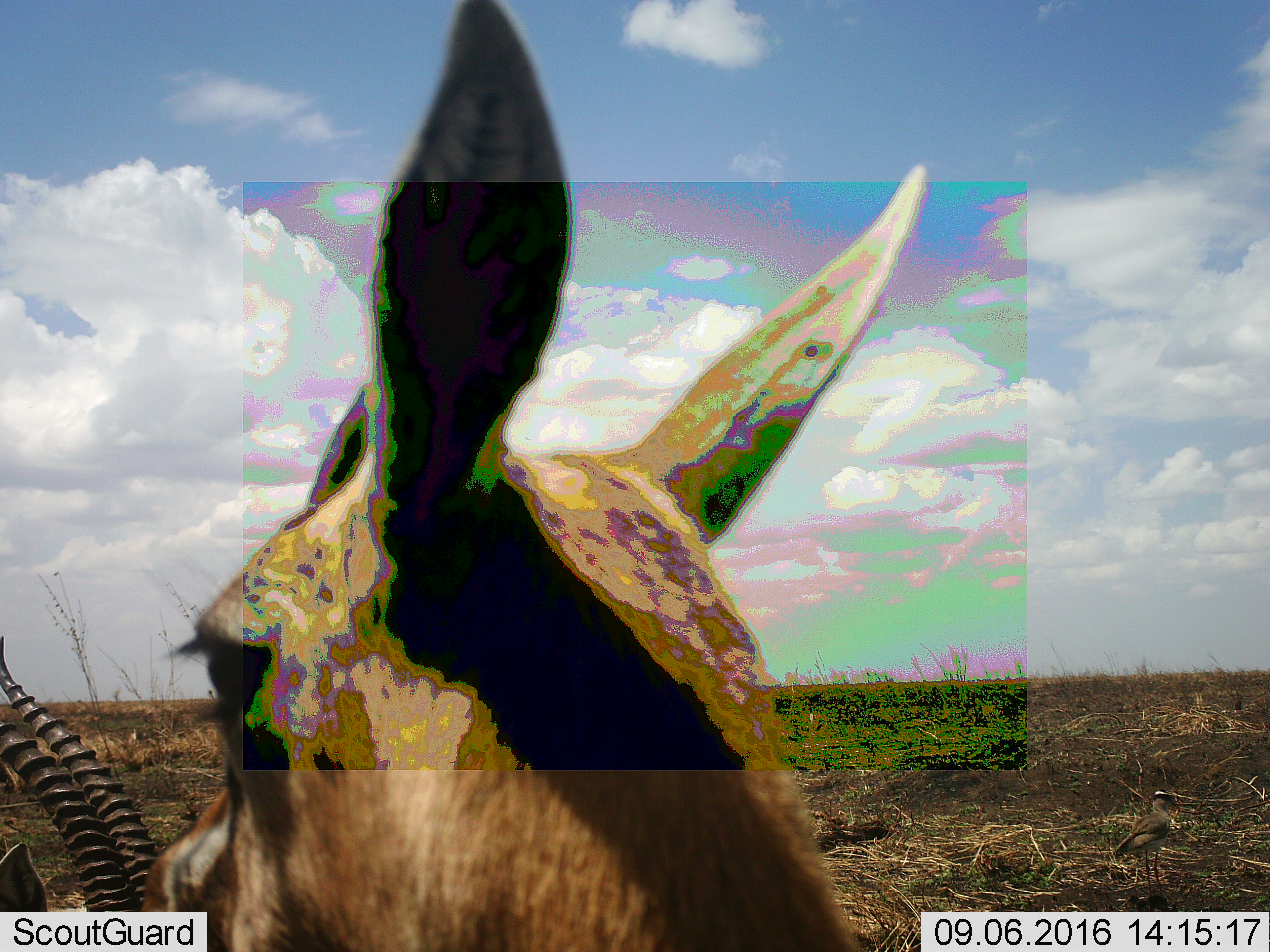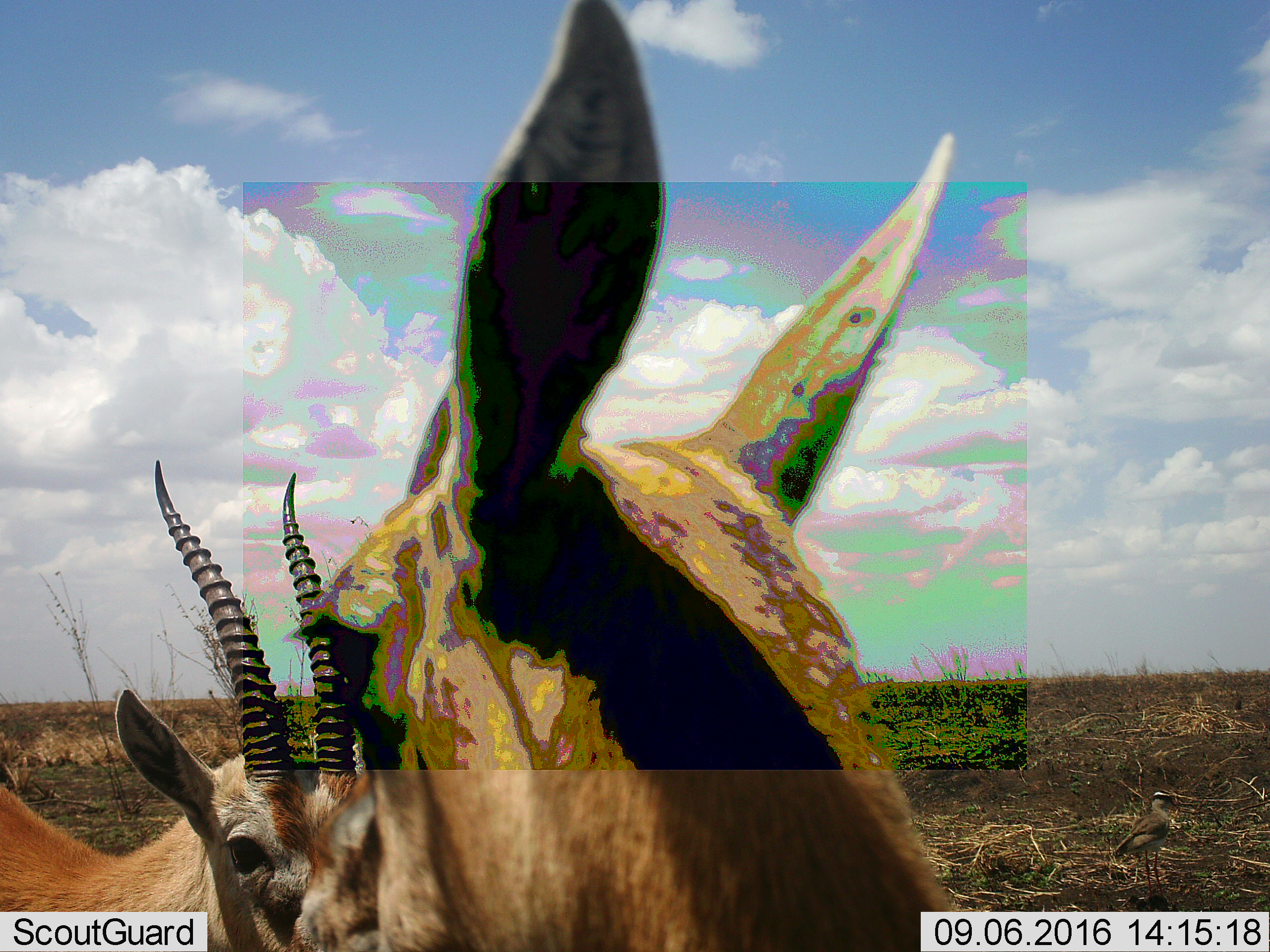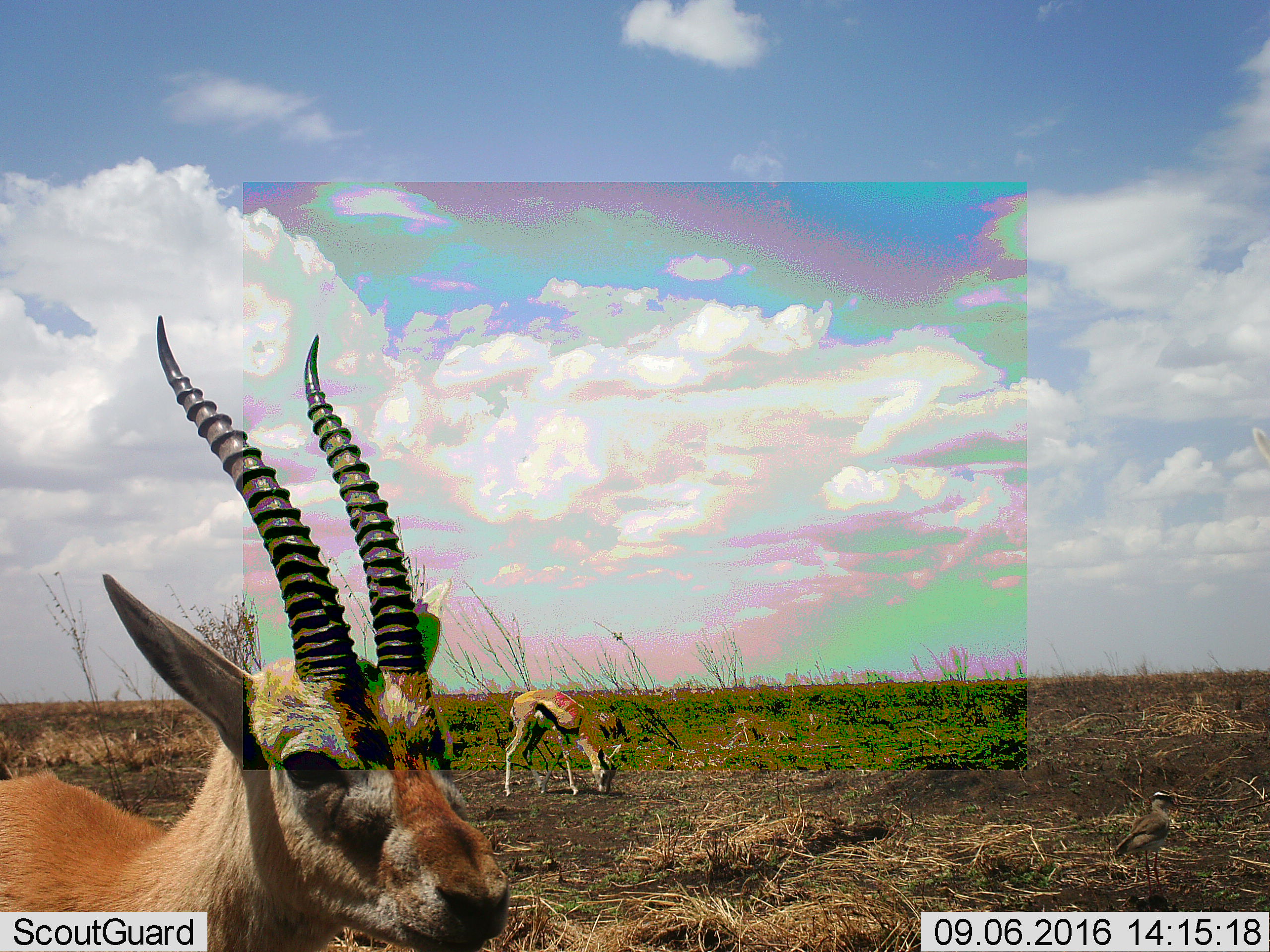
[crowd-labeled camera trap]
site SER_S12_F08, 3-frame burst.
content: unidentified animal